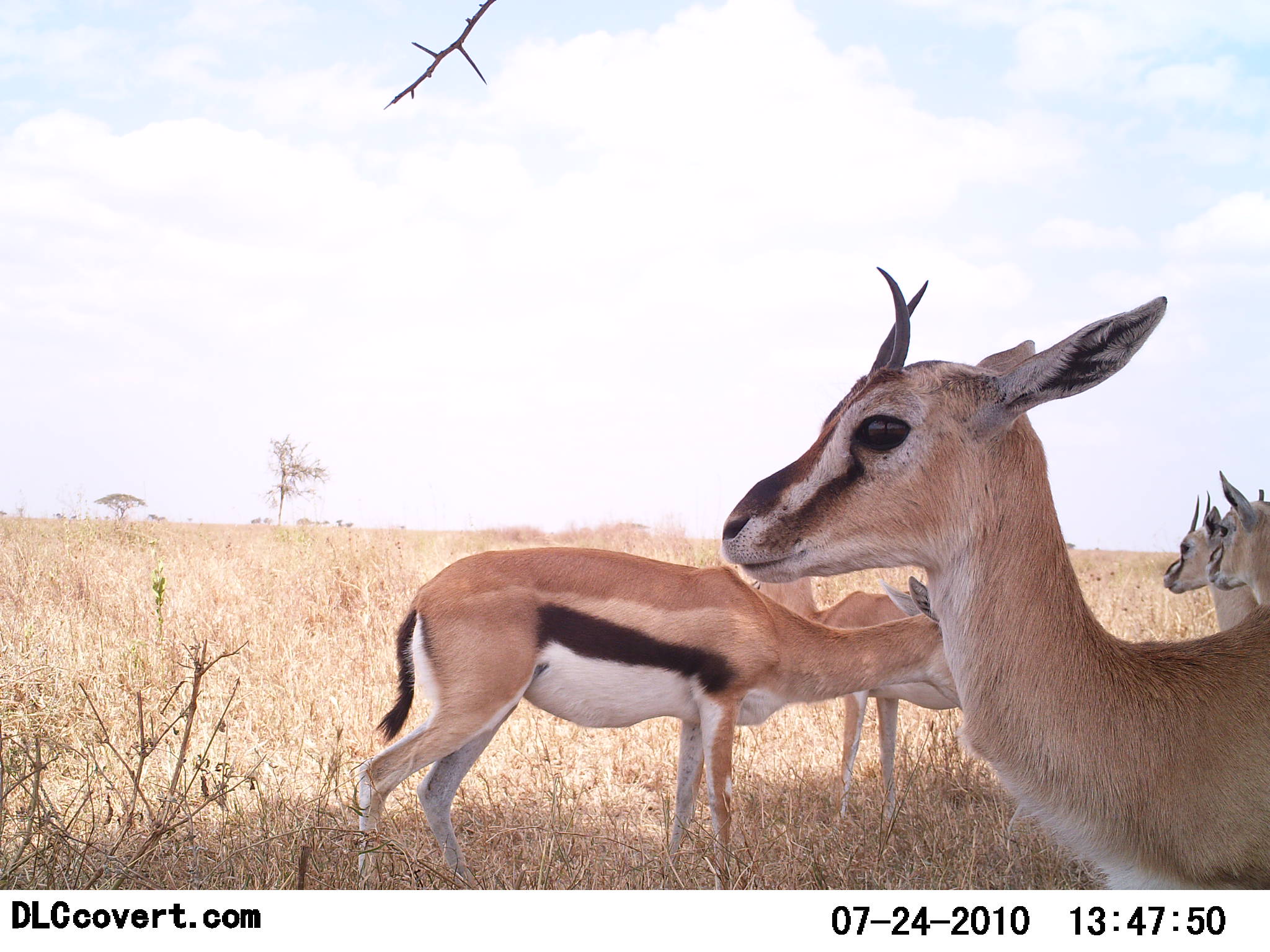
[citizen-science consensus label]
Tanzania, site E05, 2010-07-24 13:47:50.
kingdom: Animalia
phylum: Chordata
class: Mammalia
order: Artiodactyla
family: Bovidae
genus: Eudorcas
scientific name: Eudorcas thomsonii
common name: thomson's gazelle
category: gazellethomsons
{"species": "gazellethomsons (thomson's gazelle) (Eudorcas thomsonii)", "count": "5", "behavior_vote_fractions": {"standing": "88%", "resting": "18%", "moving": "6%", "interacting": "6%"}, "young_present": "6%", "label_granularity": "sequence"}